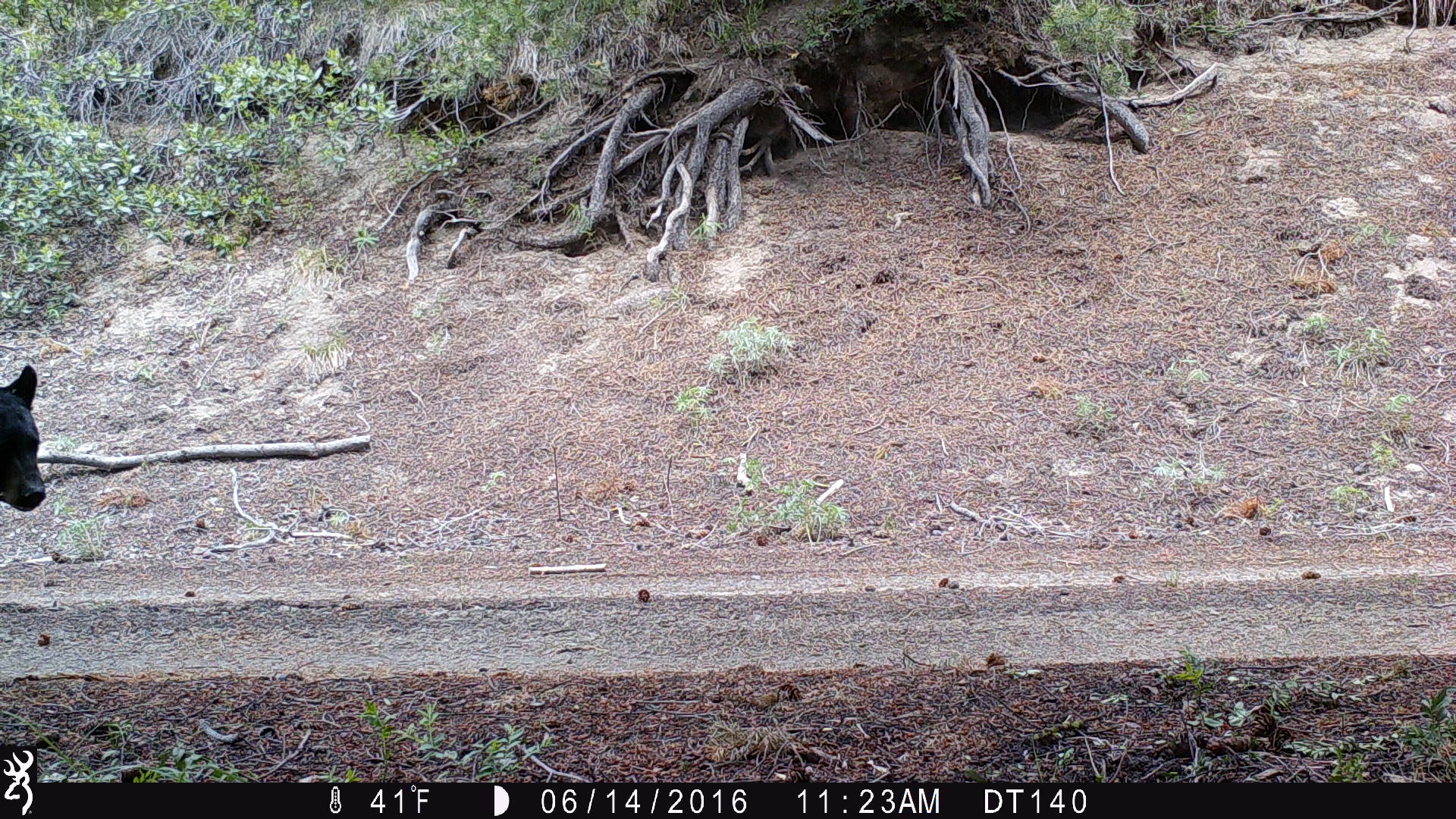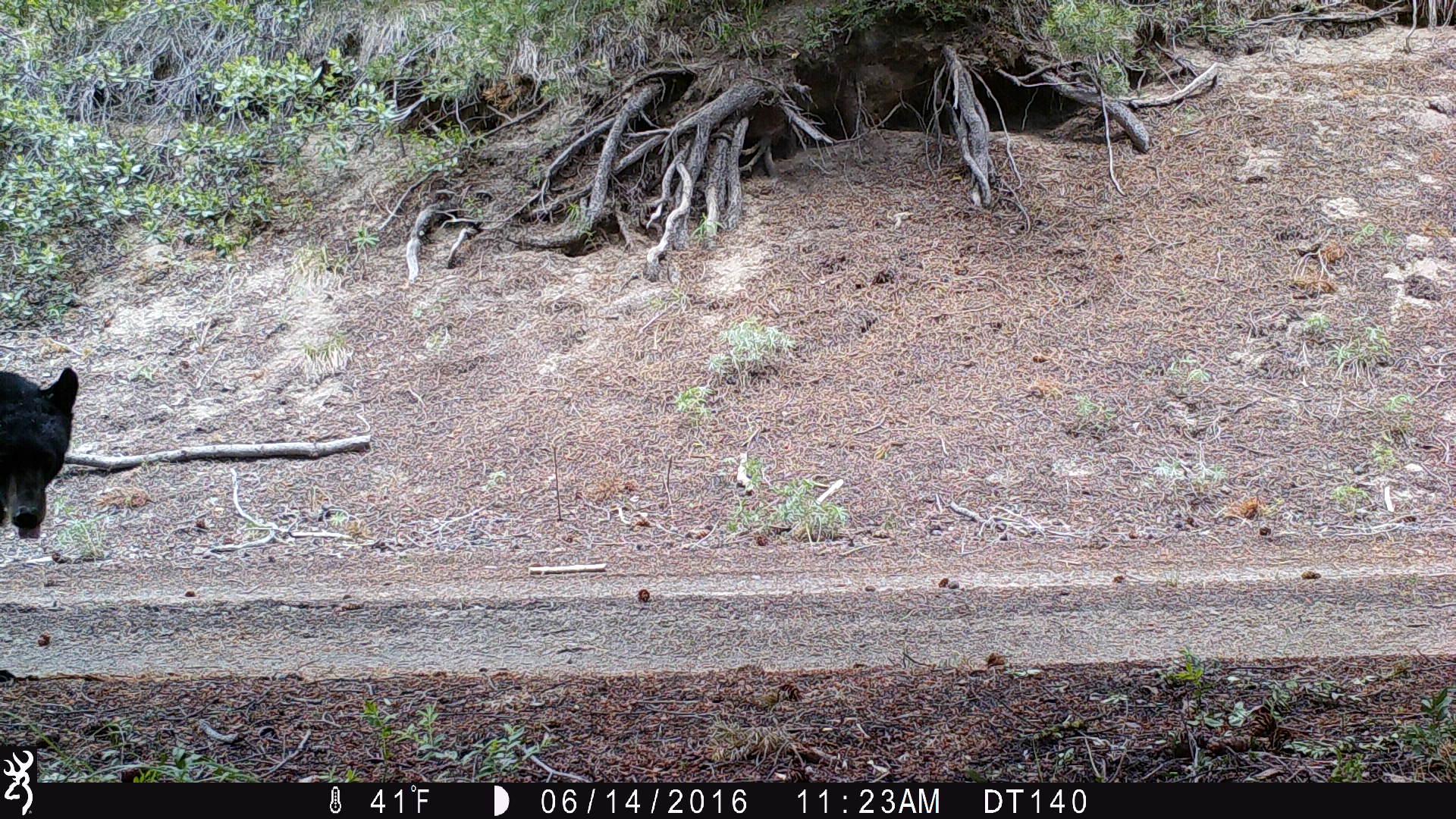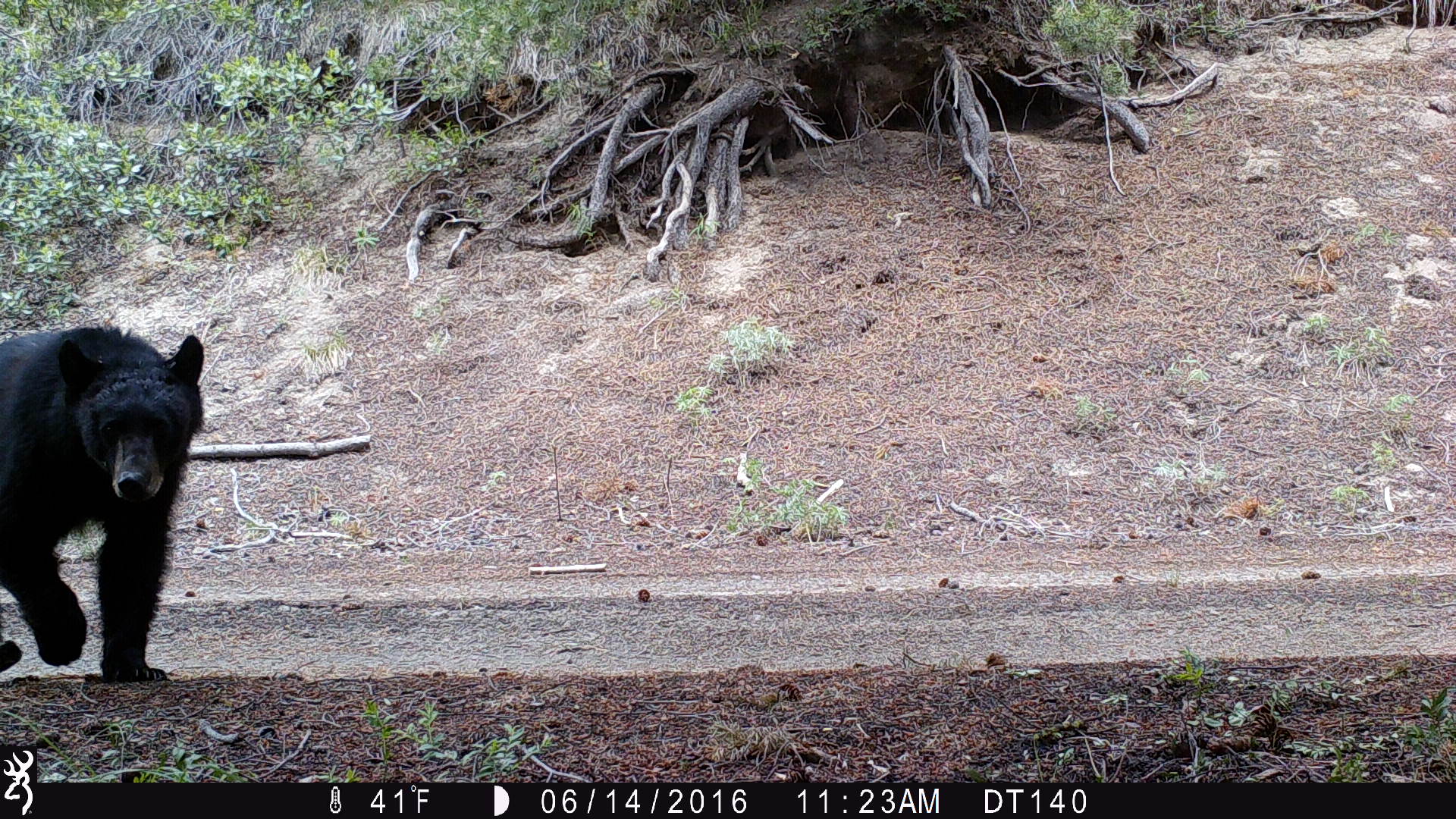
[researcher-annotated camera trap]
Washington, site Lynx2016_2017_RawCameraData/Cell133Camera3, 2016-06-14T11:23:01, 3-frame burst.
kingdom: Animalia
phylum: Chordata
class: Mammalia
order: Carnivora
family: Ursidae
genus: Ursus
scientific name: Ursus americanus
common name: american black bear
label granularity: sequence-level